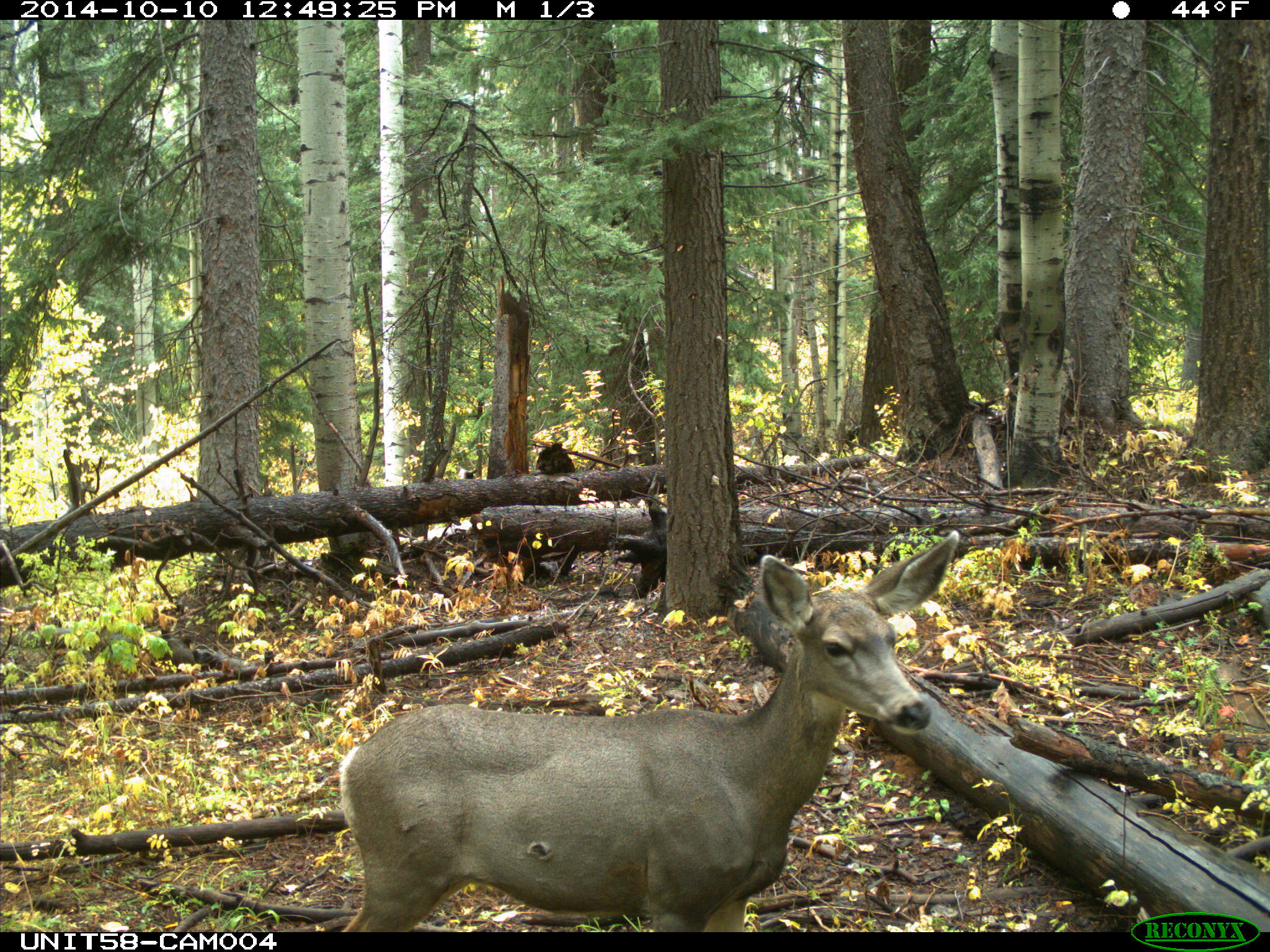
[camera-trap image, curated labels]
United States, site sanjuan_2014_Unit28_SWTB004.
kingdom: Animalia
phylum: Chordata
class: Mammalia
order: Artiodactyla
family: Cervidae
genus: Odocoileus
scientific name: Odocoileus hemionus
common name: mule deer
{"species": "Odocoileus hemionus (mule deer)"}